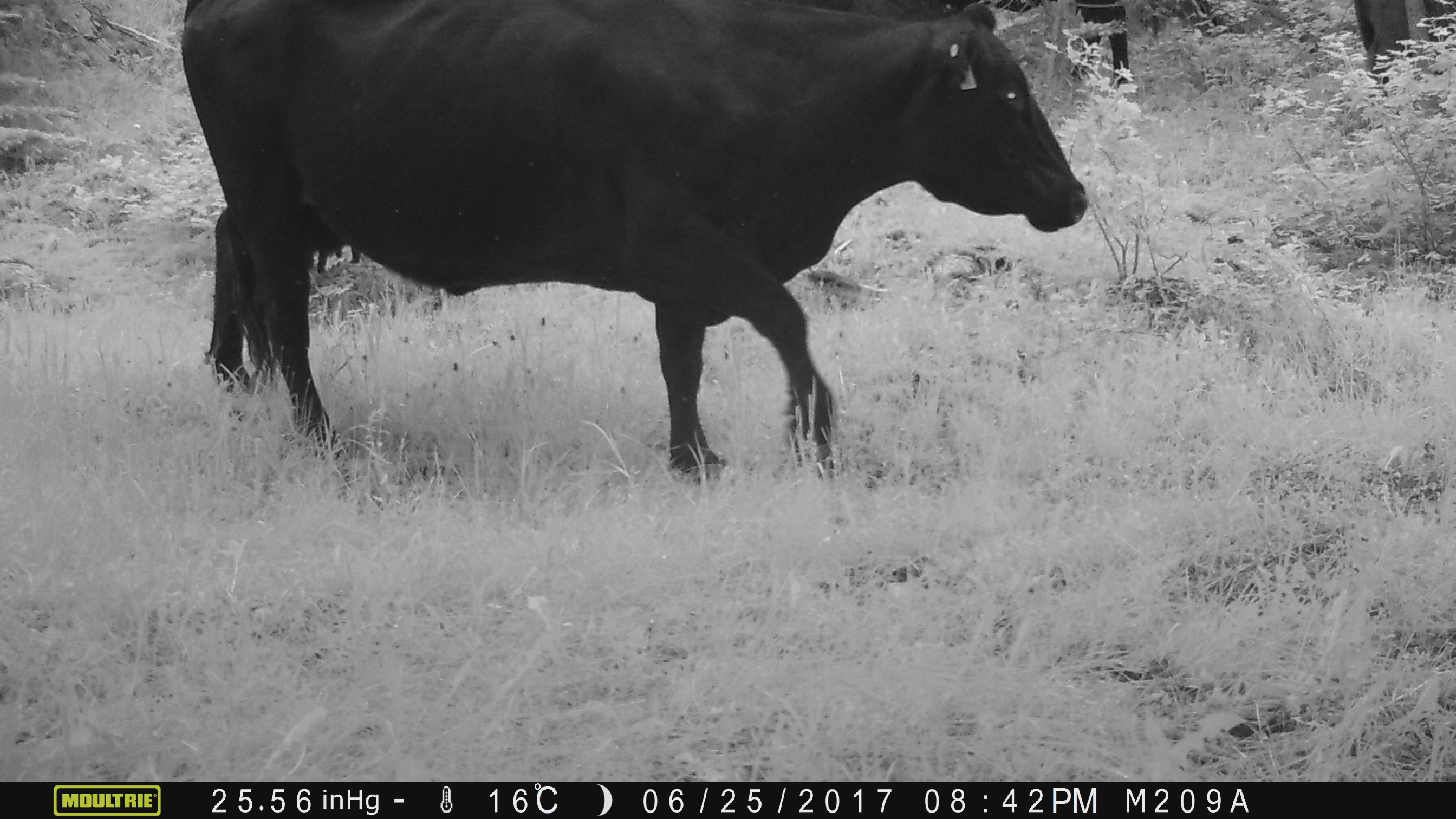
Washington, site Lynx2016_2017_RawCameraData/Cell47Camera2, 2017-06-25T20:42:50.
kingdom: Animalia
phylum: Chordata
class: Mammalia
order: Artiodactyla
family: Bovidae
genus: Bos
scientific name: Bos taurus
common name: domestic cattle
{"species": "domestic cattle (Bos taurus)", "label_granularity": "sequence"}